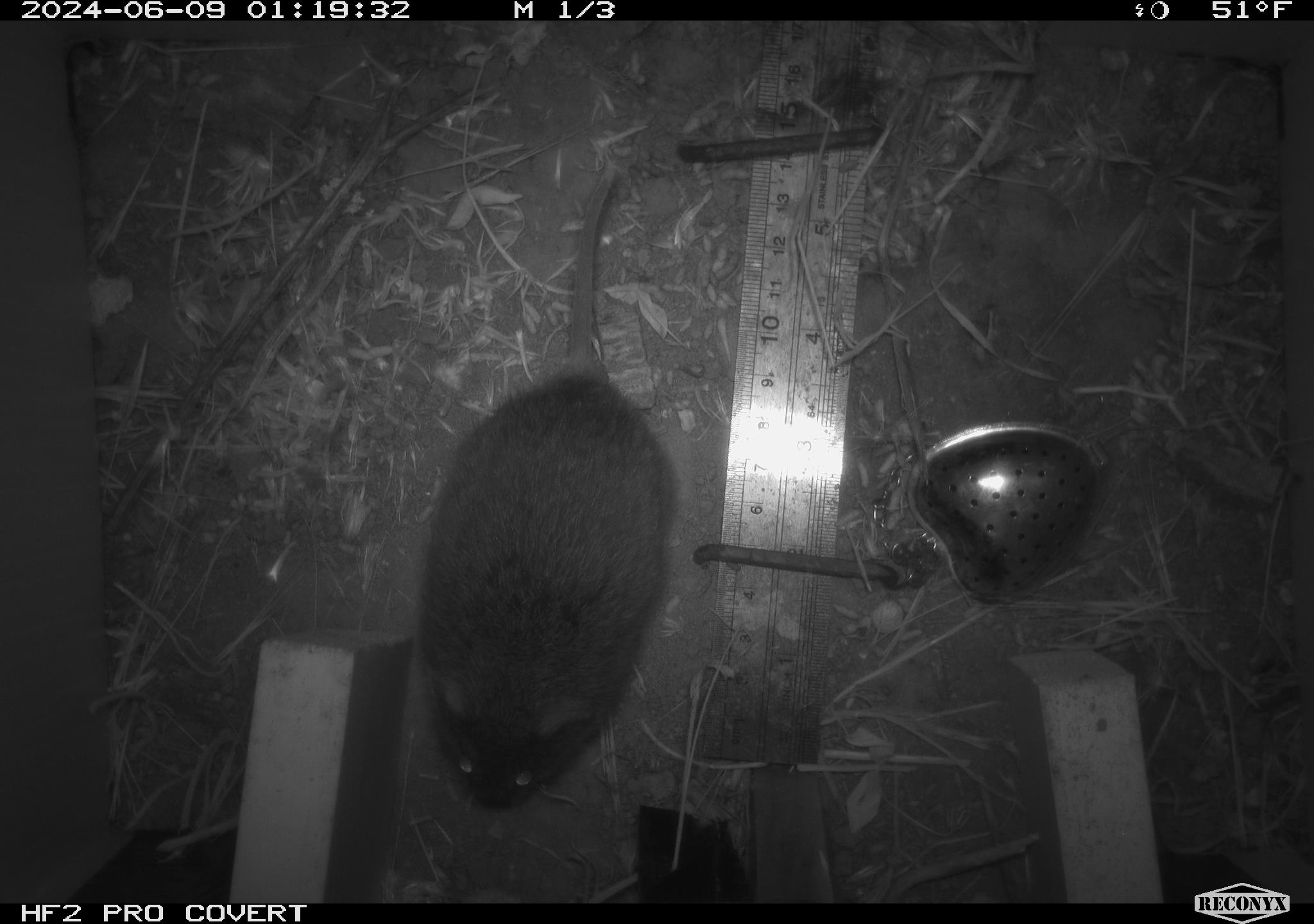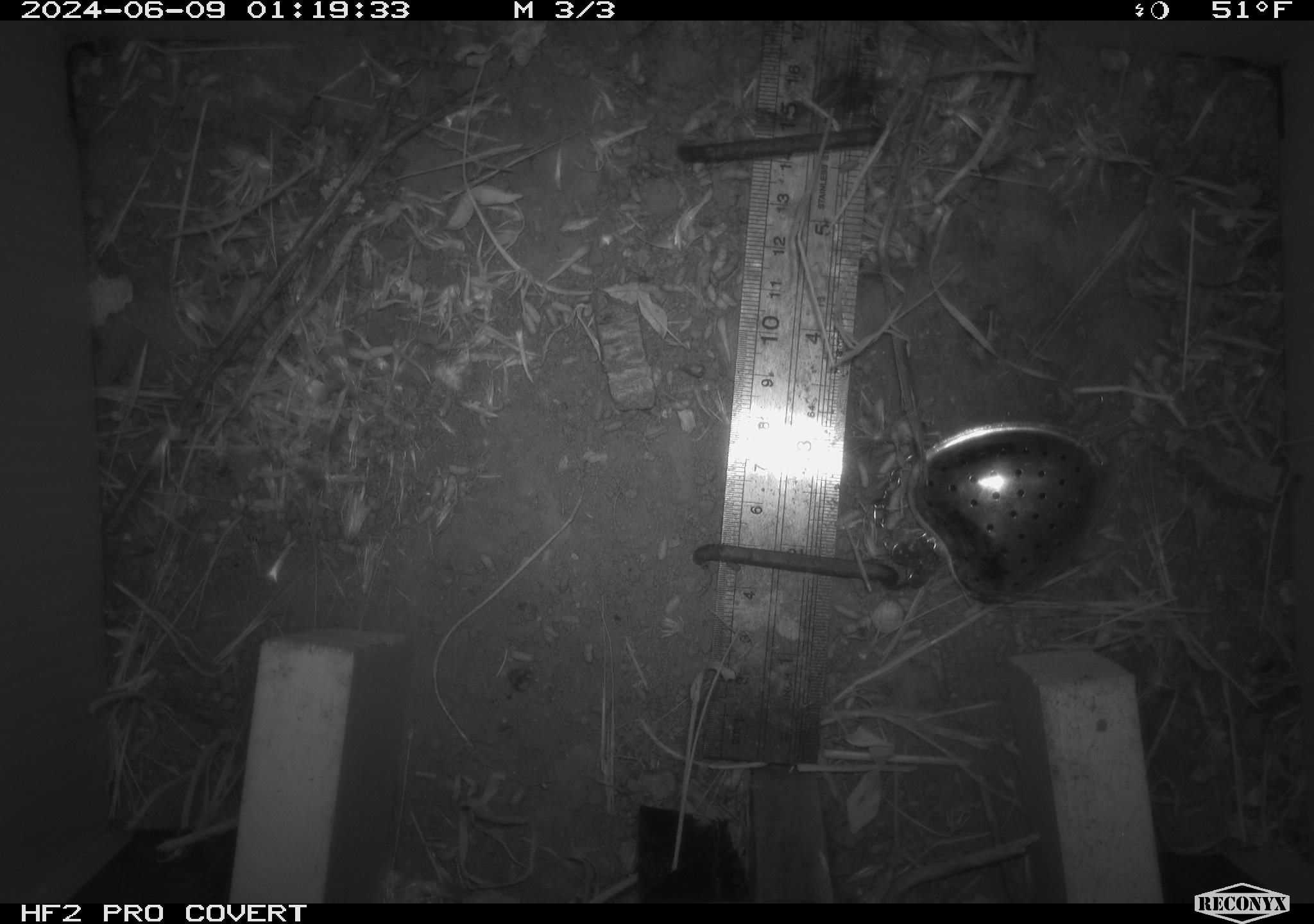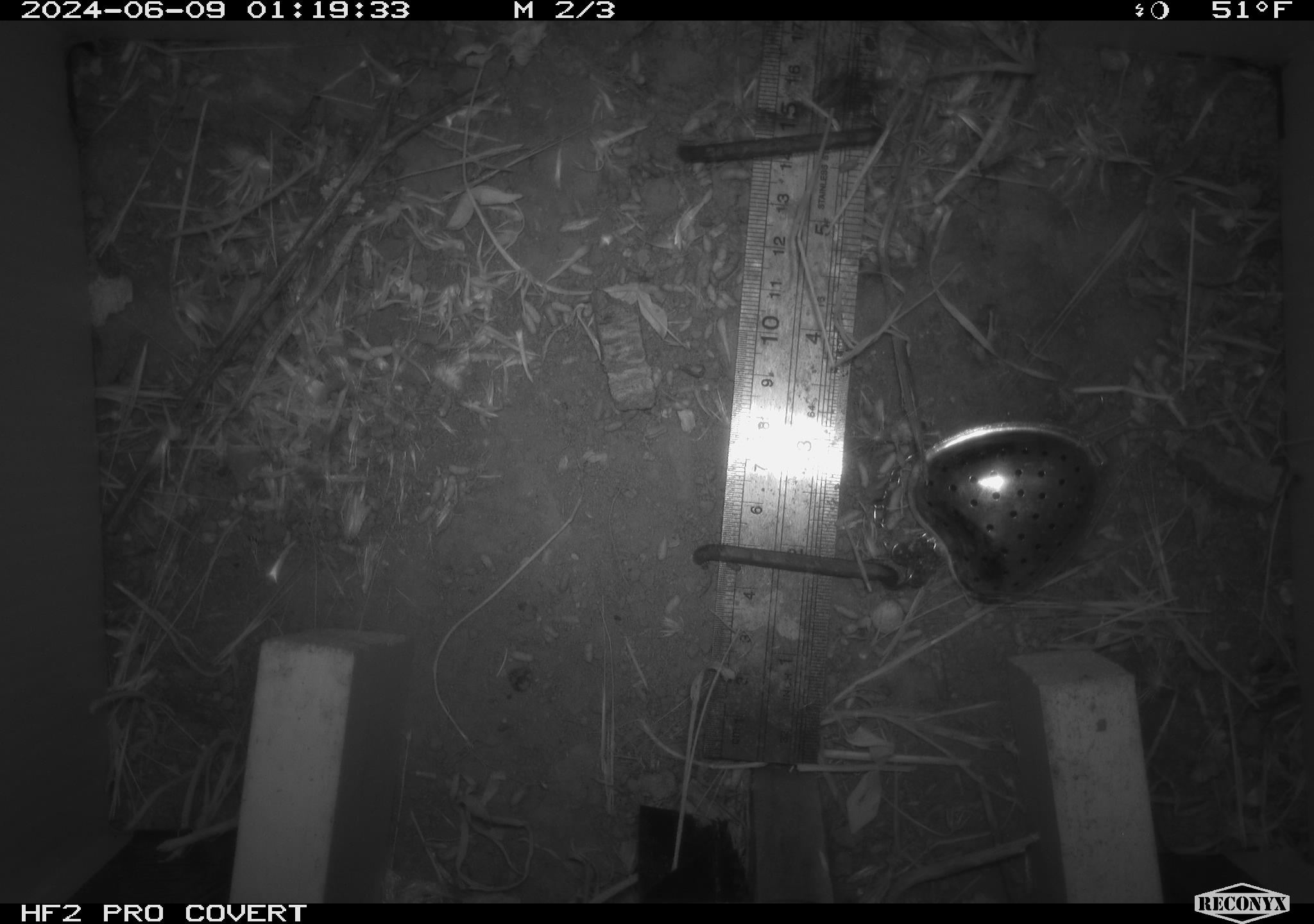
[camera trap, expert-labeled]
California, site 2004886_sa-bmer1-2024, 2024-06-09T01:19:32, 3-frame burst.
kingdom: Animalia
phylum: Chordata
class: Mammalia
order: Rodentia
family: Cricetidae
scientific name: Arvicolinae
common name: voles, lemmings, and muskrats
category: arvicolinae subfamily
Arvicolinae subfamily (voles, lemmings, and muskrats) (Arvicolinae).